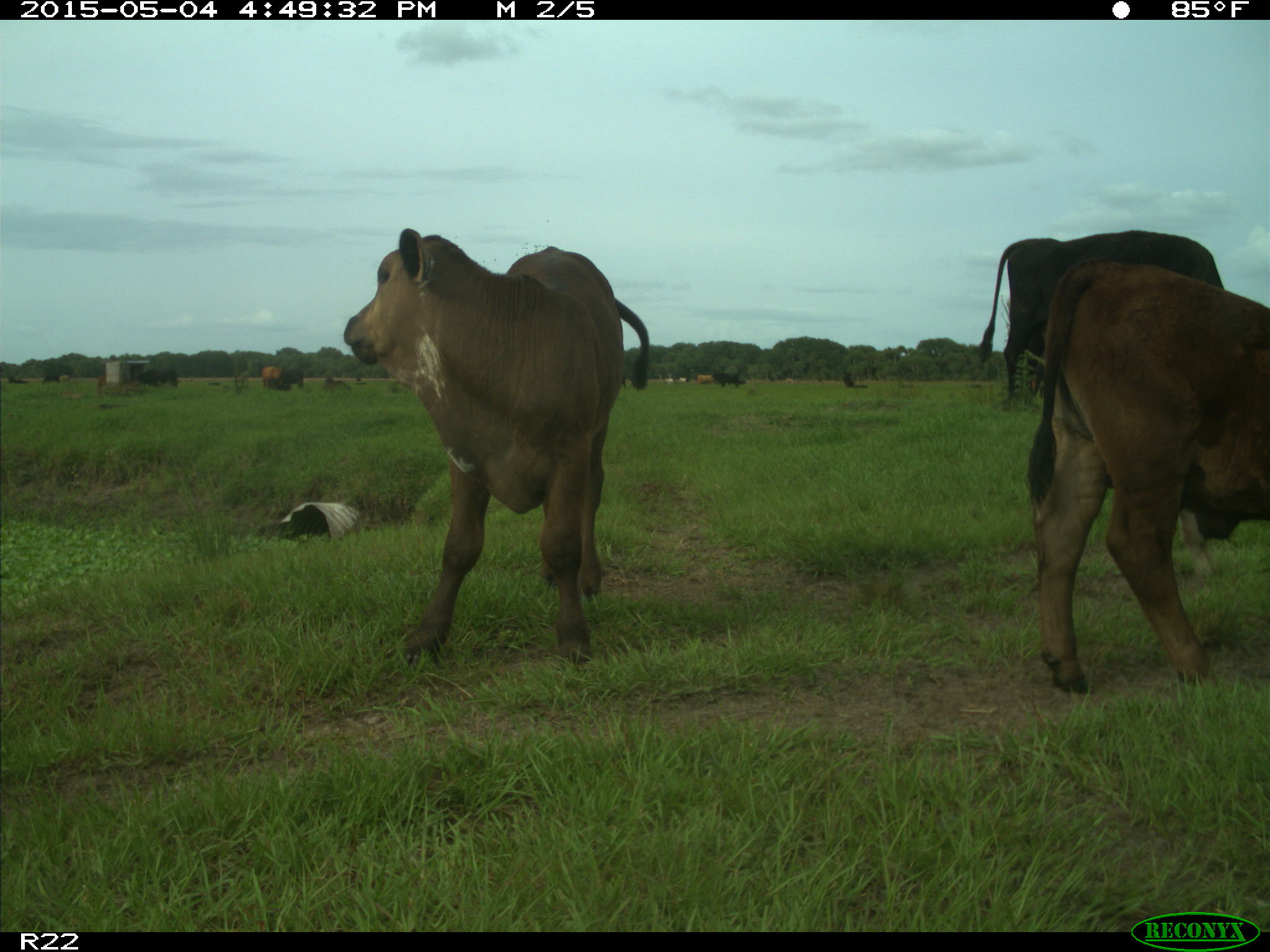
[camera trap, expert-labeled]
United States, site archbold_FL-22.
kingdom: Animalia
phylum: Chordata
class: Mammalia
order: Artiodactyla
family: Bovidae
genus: Bos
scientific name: Bos taurus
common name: domestic cow